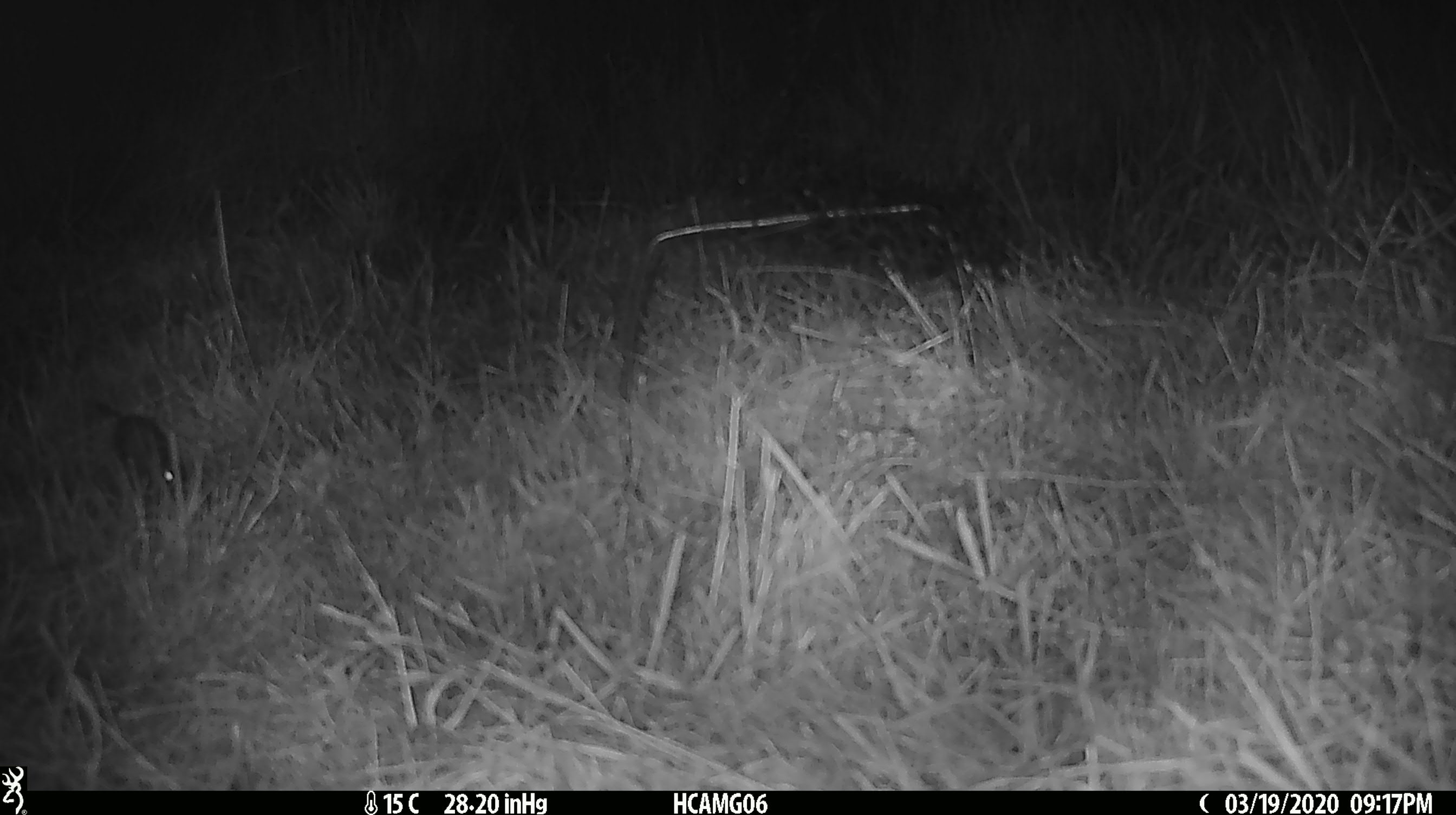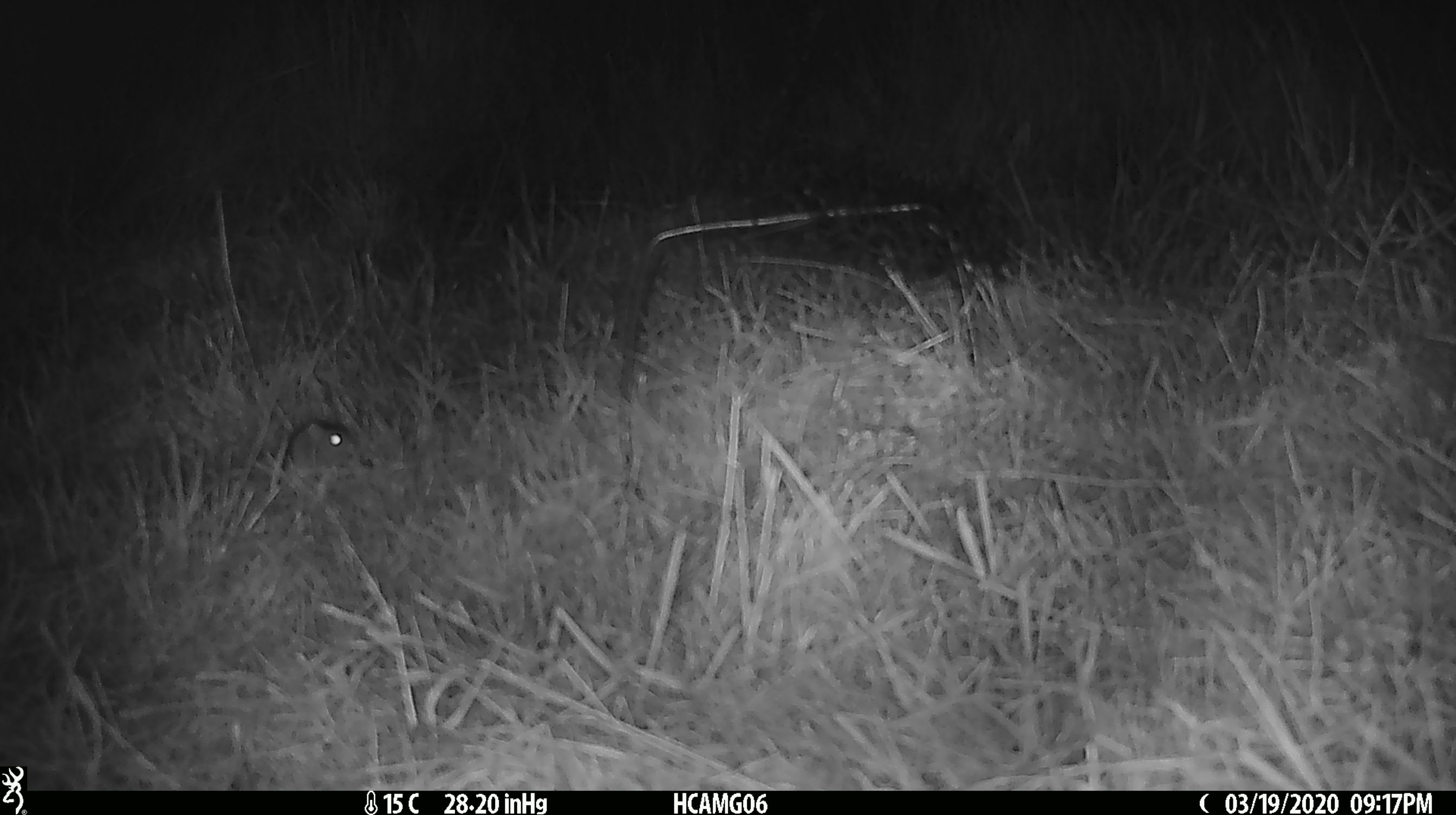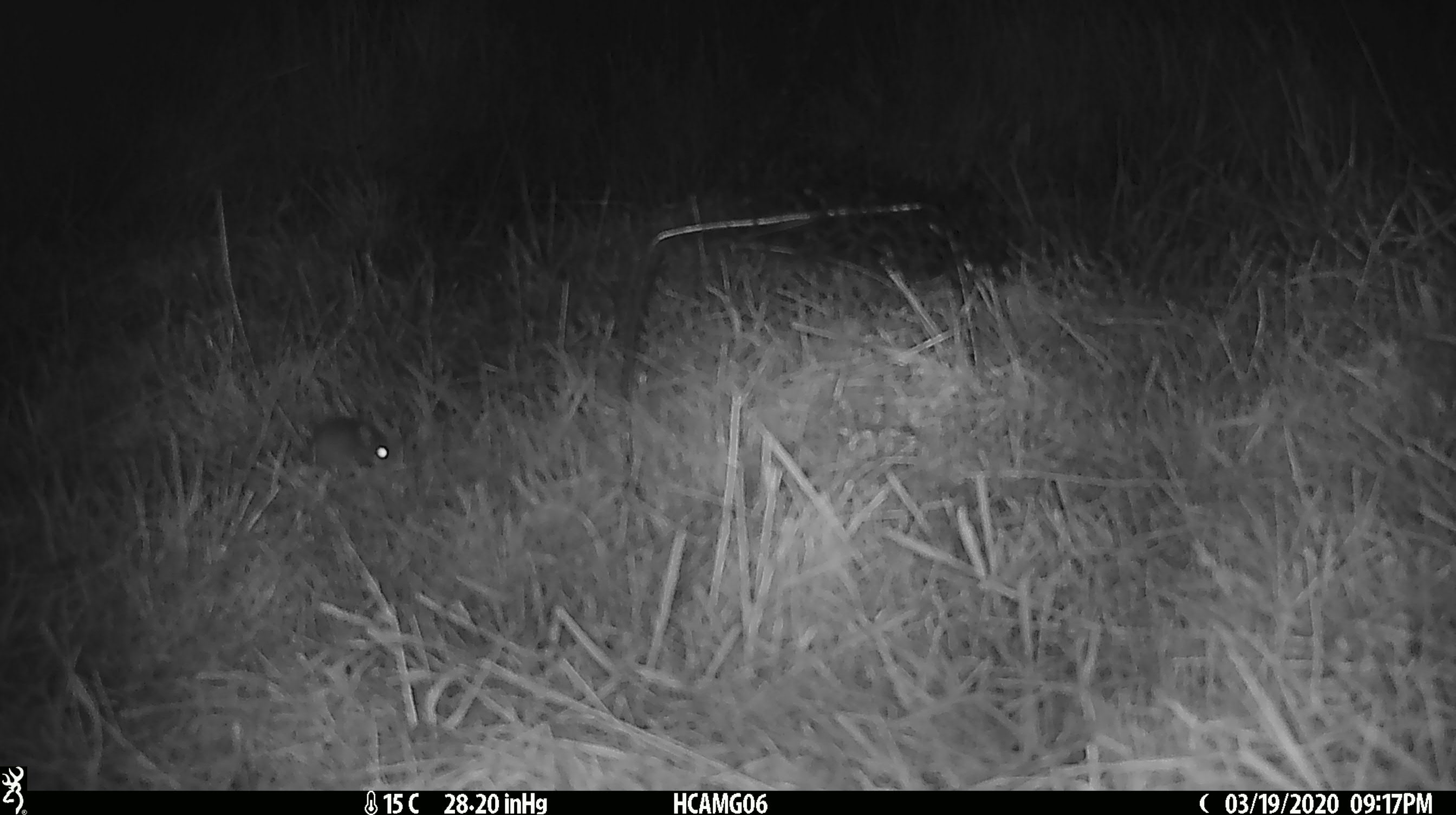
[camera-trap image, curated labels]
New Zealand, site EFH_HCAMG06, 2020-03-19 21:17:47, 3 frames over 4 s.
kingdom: Animalia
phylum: Chordata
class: Mammalia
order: Rodentia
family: Muridae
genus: Mus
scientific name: Mus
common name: mouse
Mouse (Mus).